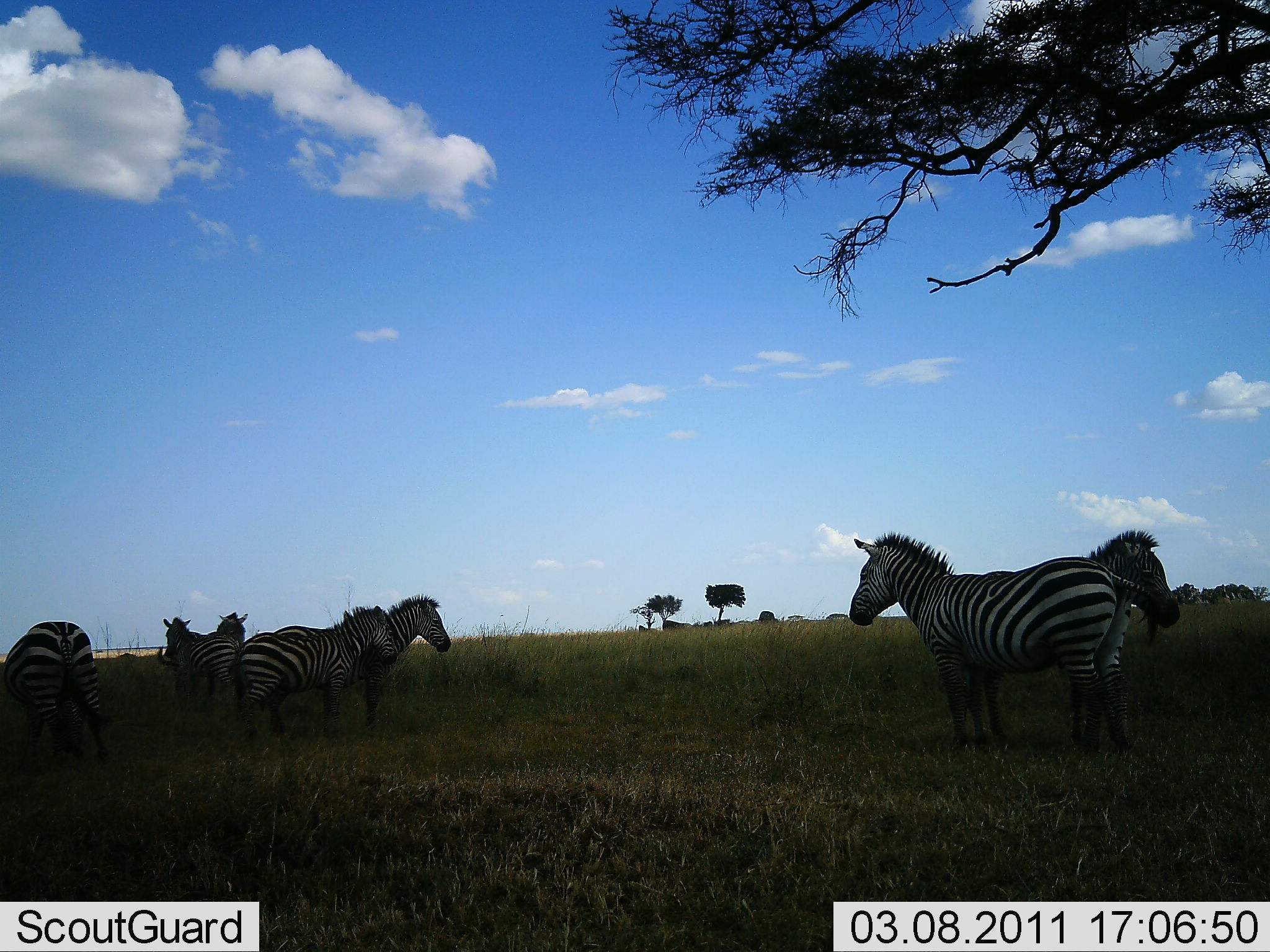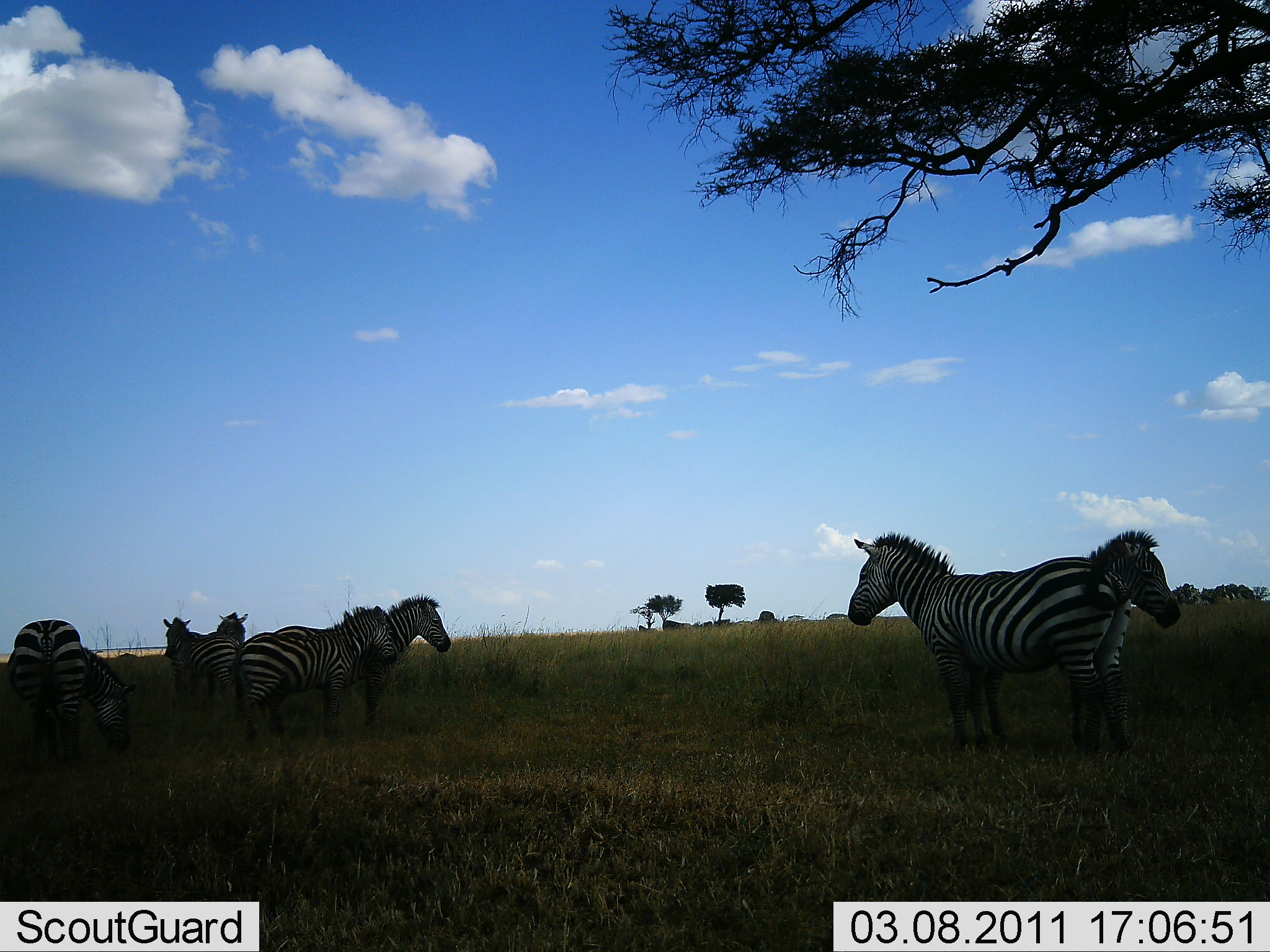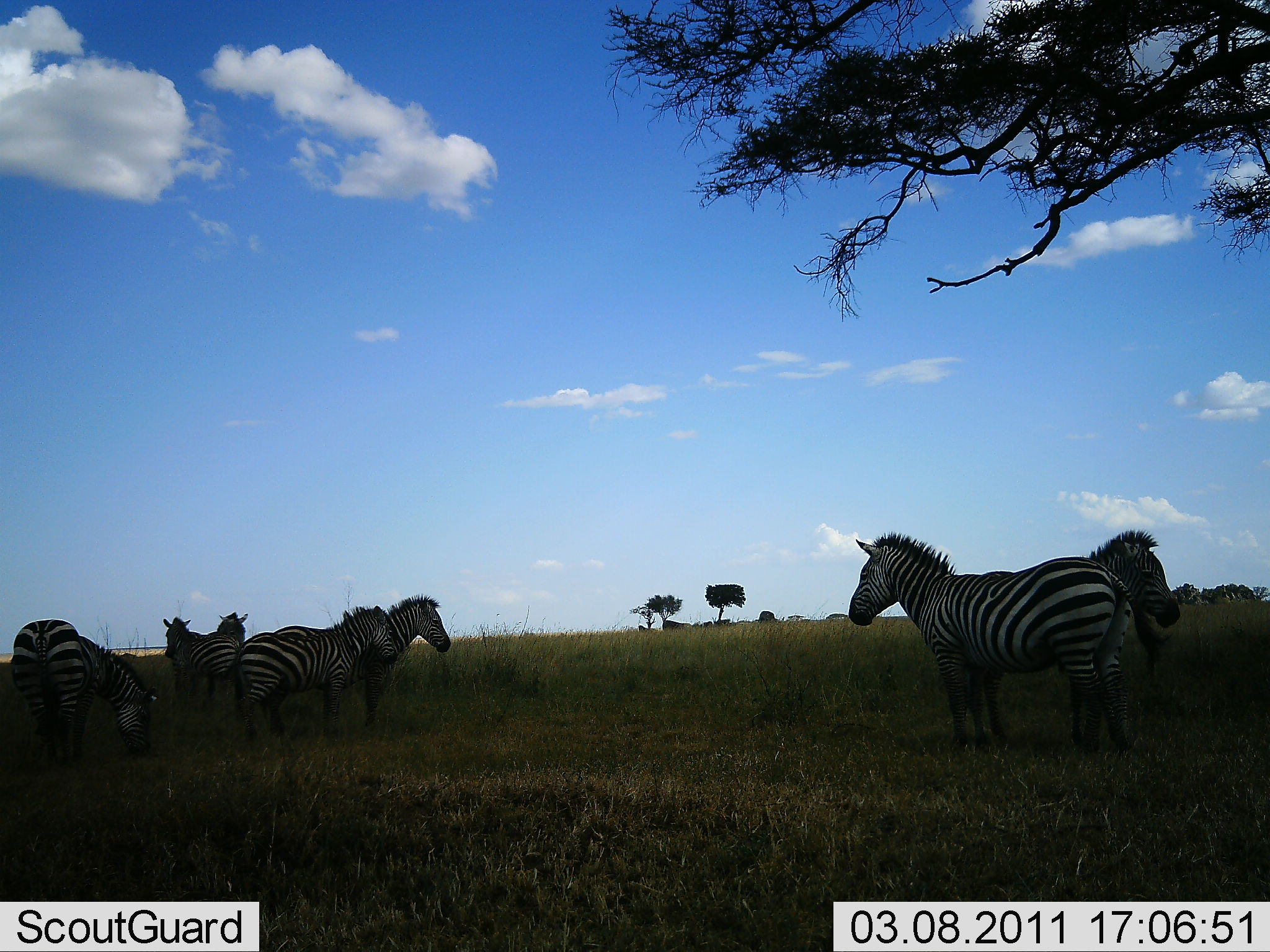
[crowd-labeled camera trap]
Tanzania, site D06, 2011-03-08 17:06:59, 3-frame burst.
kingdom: Animalia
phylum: Chordata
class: Mammalia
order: Perissodactyla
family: Equidae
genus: Equus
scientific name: Equus quagga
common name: plains zebra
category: zebra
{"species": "zebra (plains zebra) (Equus quagga)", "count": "7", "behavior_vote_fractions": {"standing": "100%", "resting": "0%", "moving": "0%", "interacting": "0%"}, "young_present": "0%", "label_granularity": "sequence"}